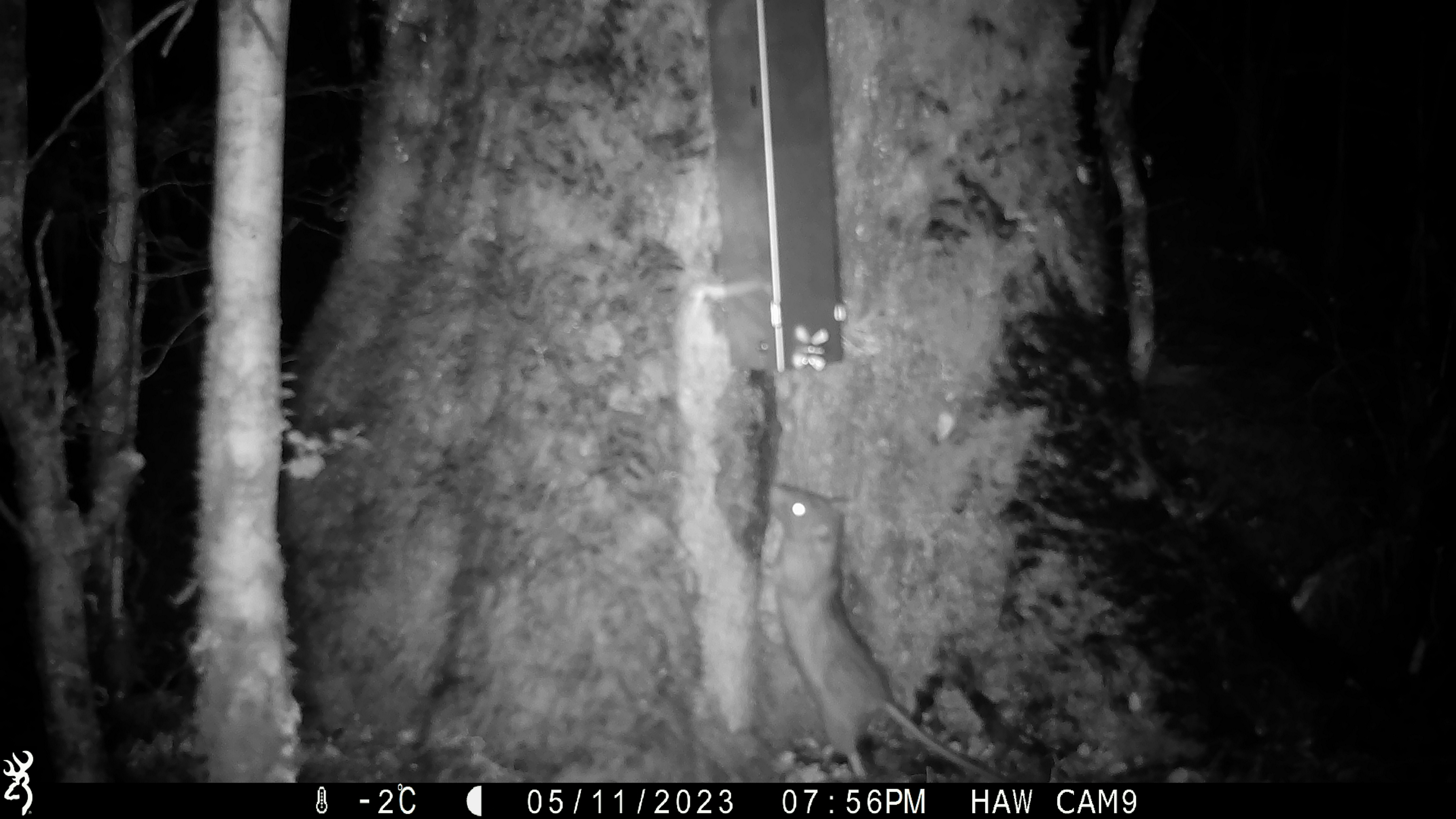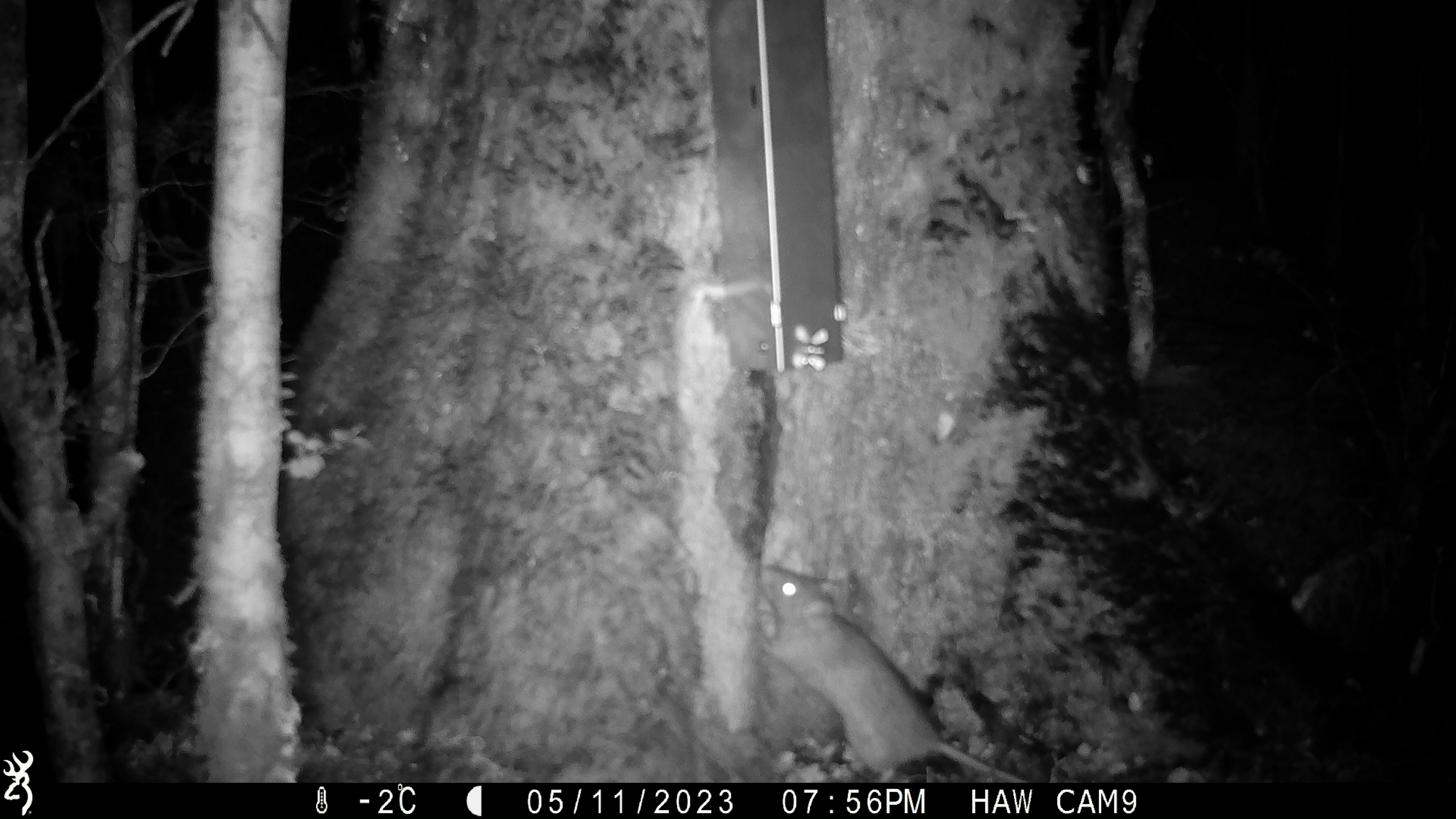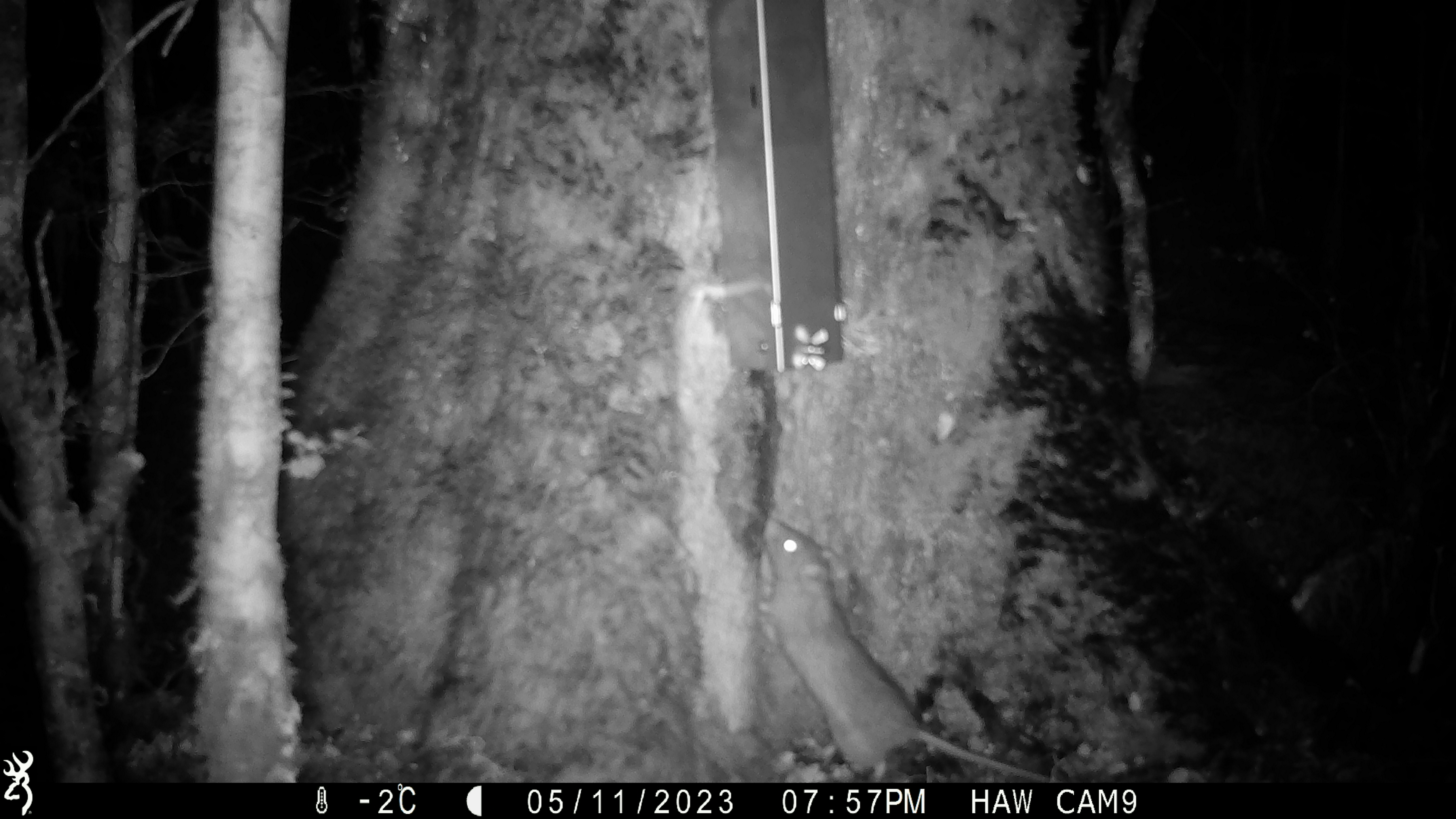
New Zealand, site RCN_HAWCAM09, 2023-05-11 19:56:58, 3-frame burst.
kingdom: Animalia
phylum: Chordata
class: Mammalia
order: Rodentia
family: Muridae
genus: Rattus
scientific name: Rattus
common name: rat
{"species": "rat (Rattus)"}